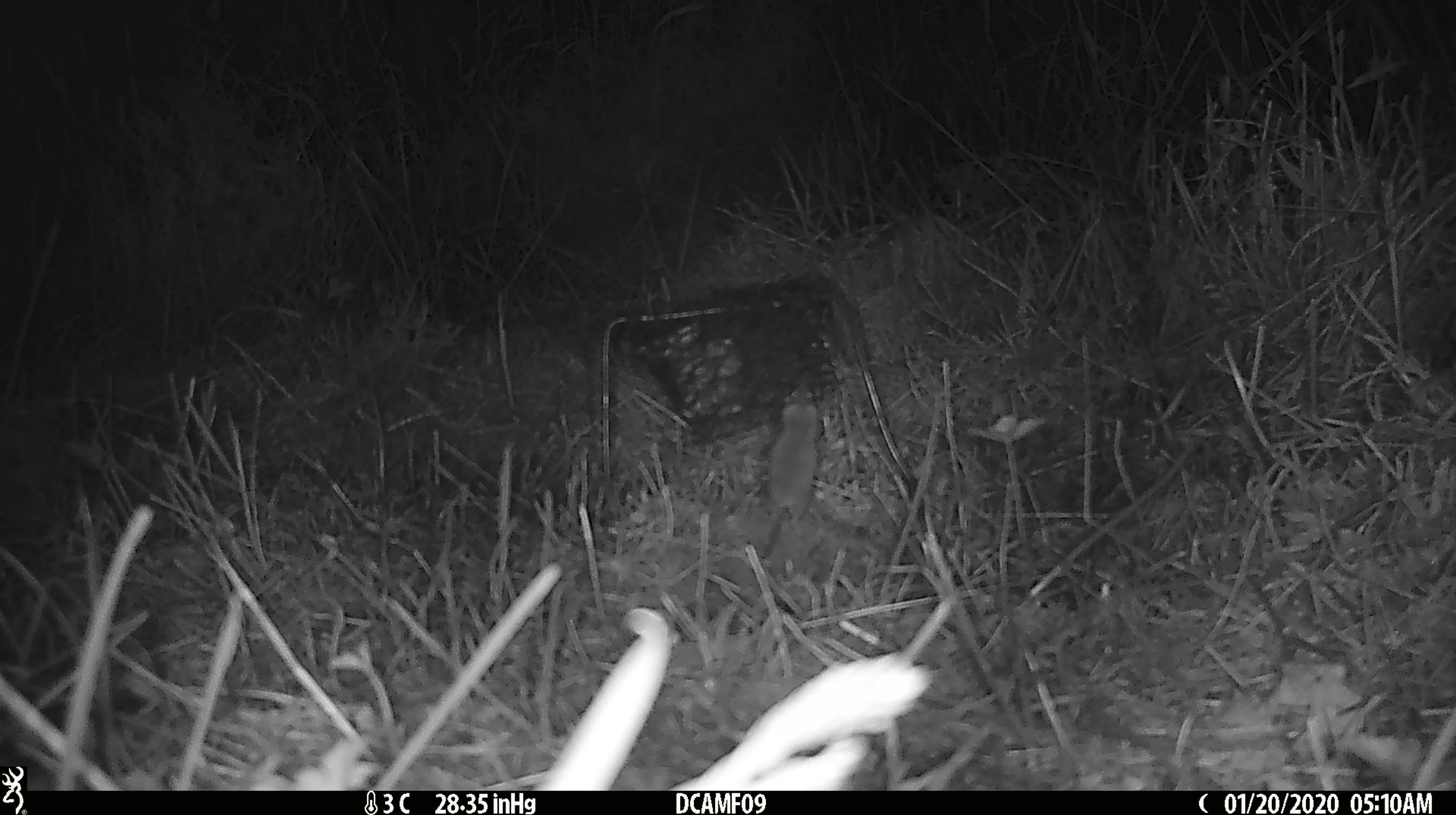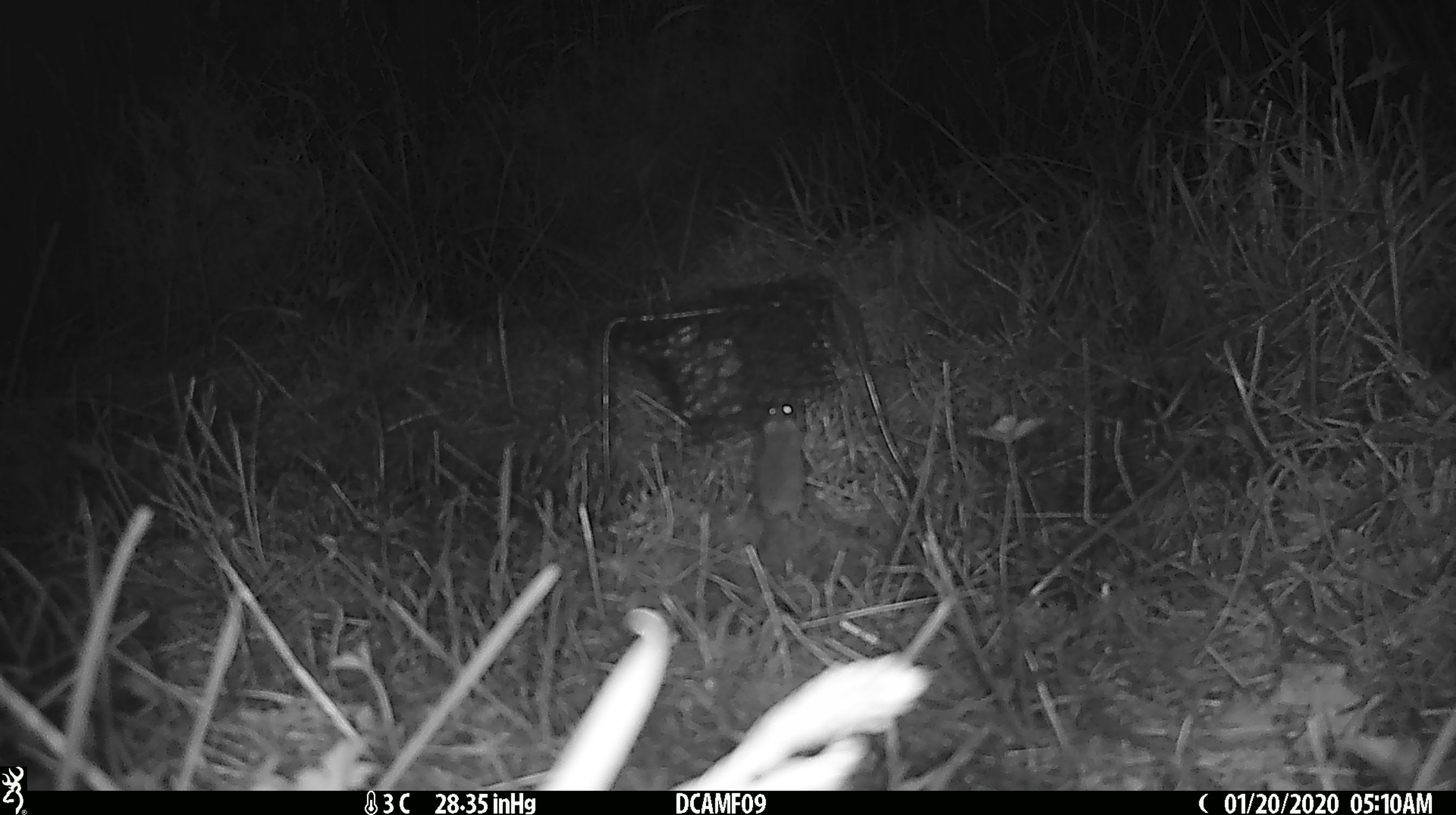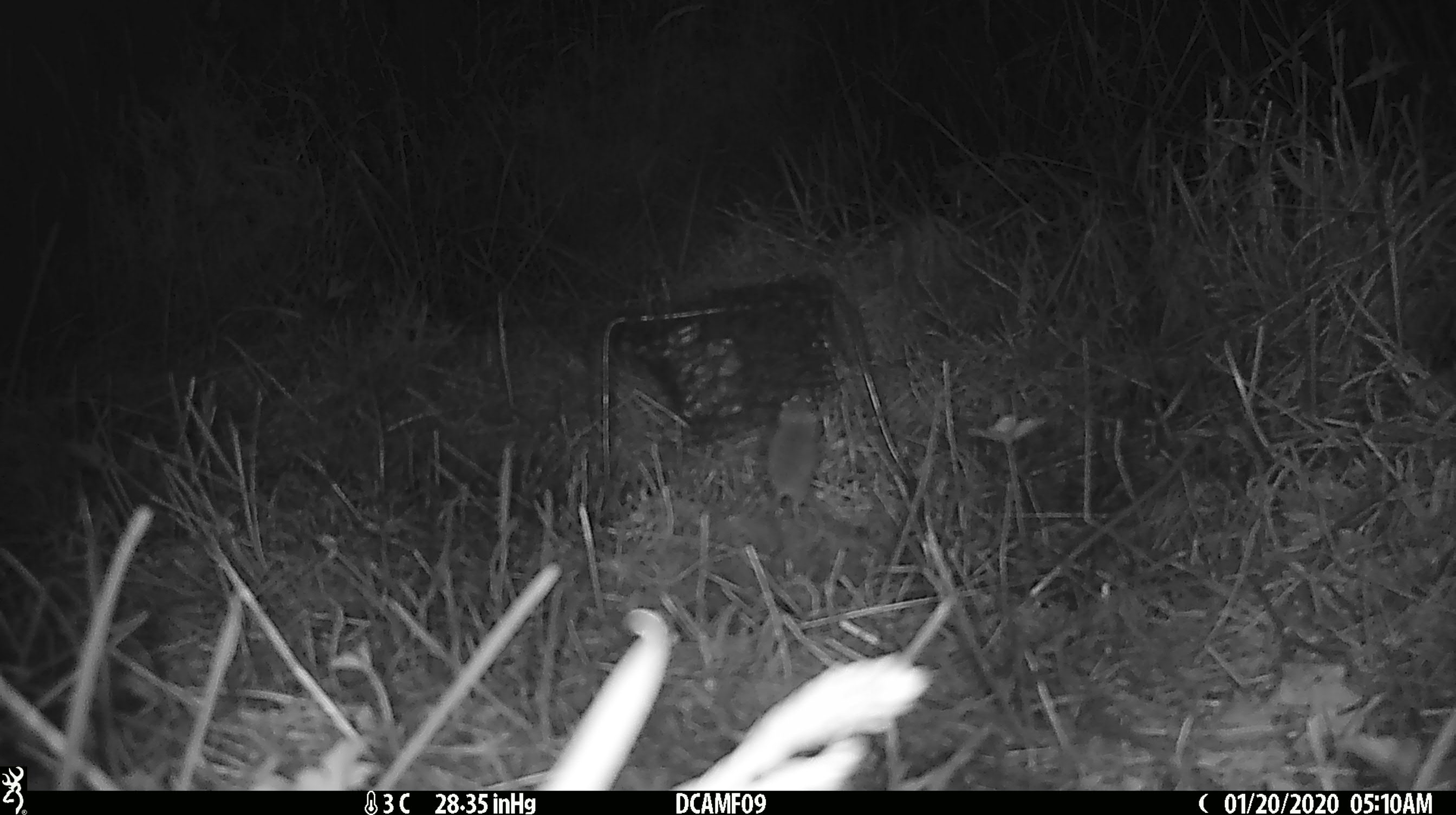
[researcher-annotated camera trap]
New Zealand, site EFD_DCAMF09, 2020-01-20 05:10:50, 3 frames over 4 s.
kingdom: Animalia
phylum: Chordata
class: Mammalia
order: Rodentia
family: Muridae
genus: Mus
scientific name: Mus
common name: mouse